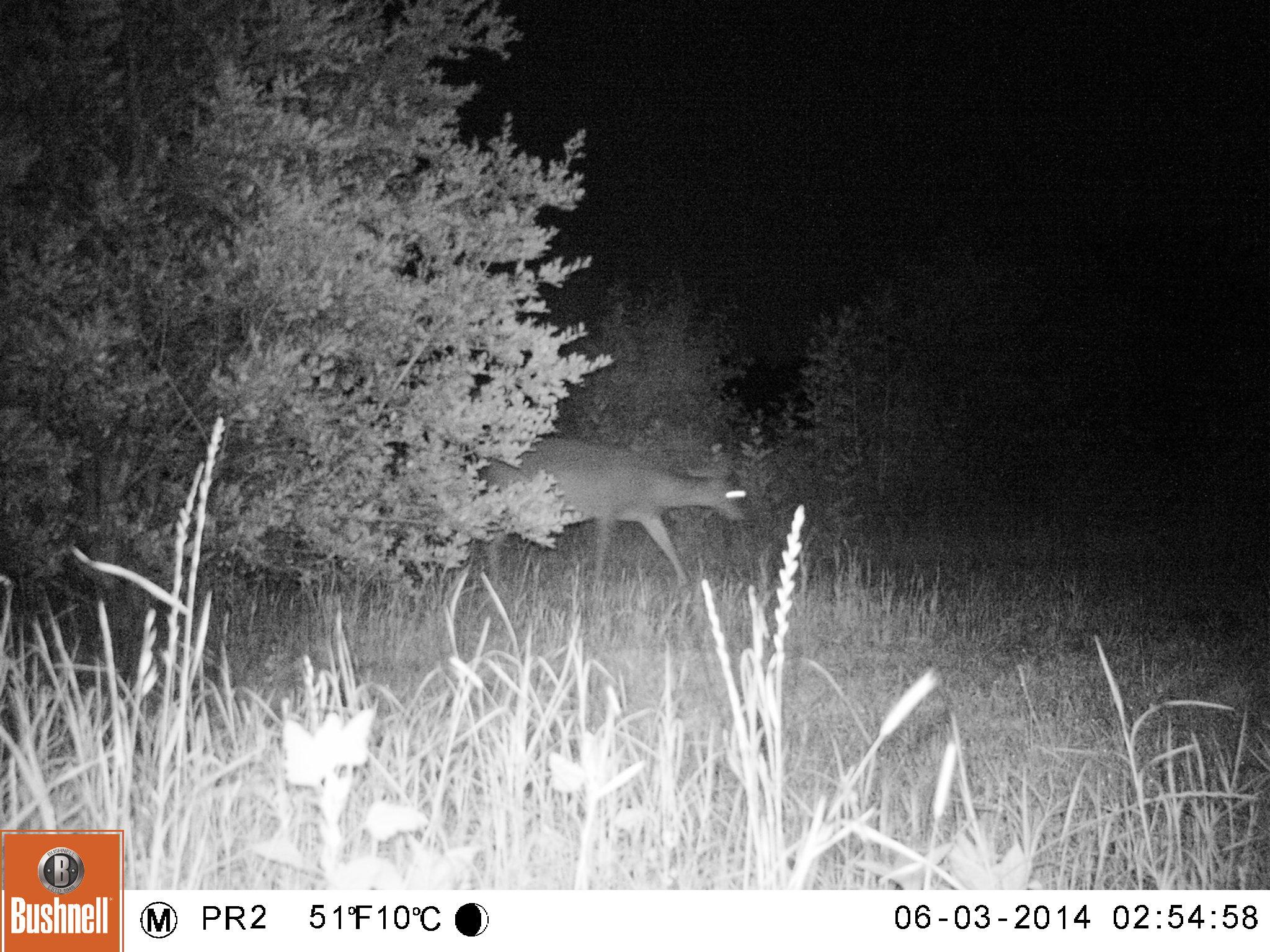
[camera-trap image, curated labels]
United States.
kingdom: Animalia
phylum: Chordata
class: Mammalia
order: Artiodactyla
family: Cervidae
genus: Odocoileus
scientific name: Odocoileus virginianus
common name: white-tailed deer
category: White Tailed Deer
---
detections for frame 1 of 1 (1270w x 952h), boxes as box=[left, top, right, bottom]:
White Tailed Deer: box=[494, 428, 748, 585]